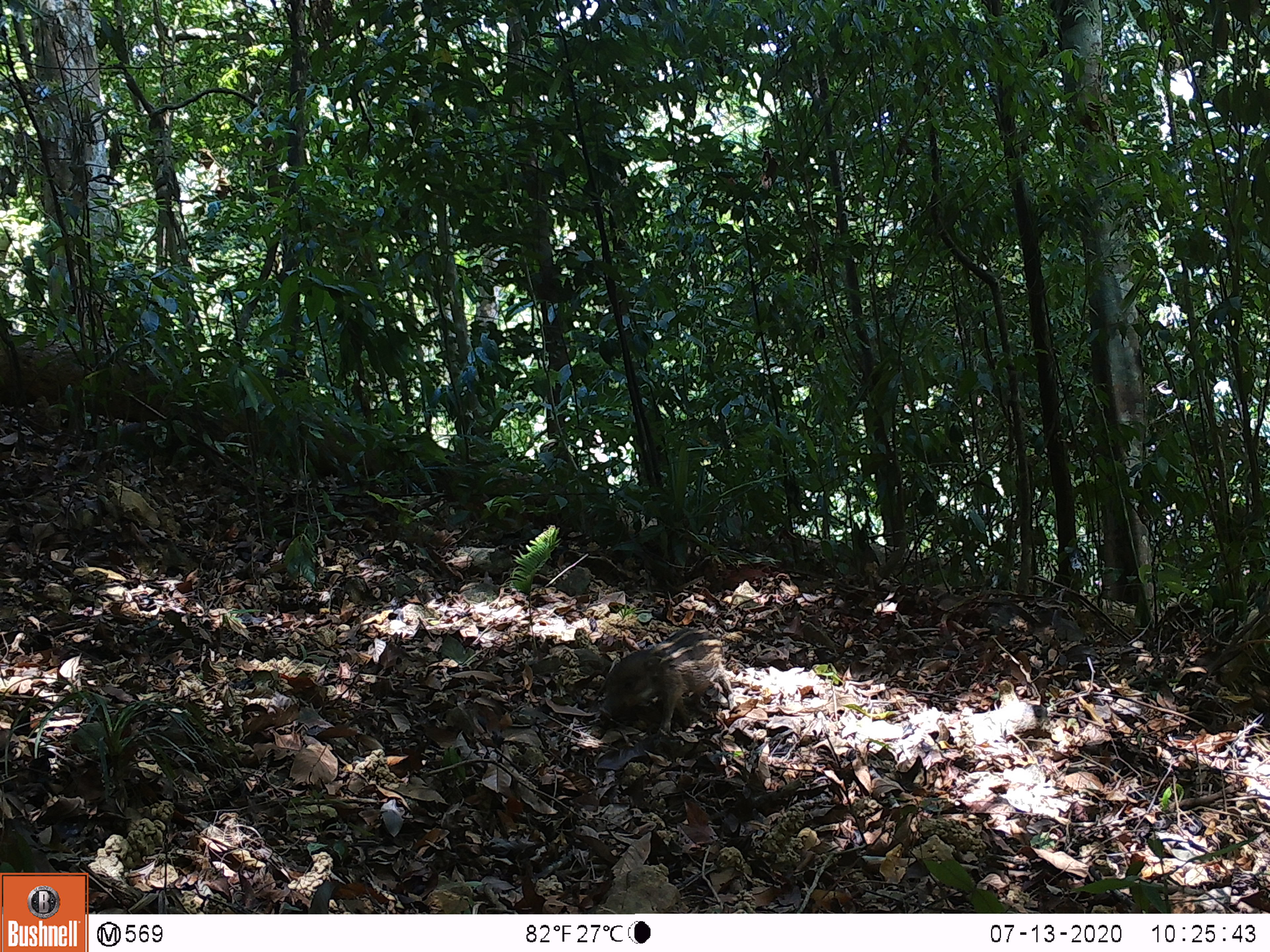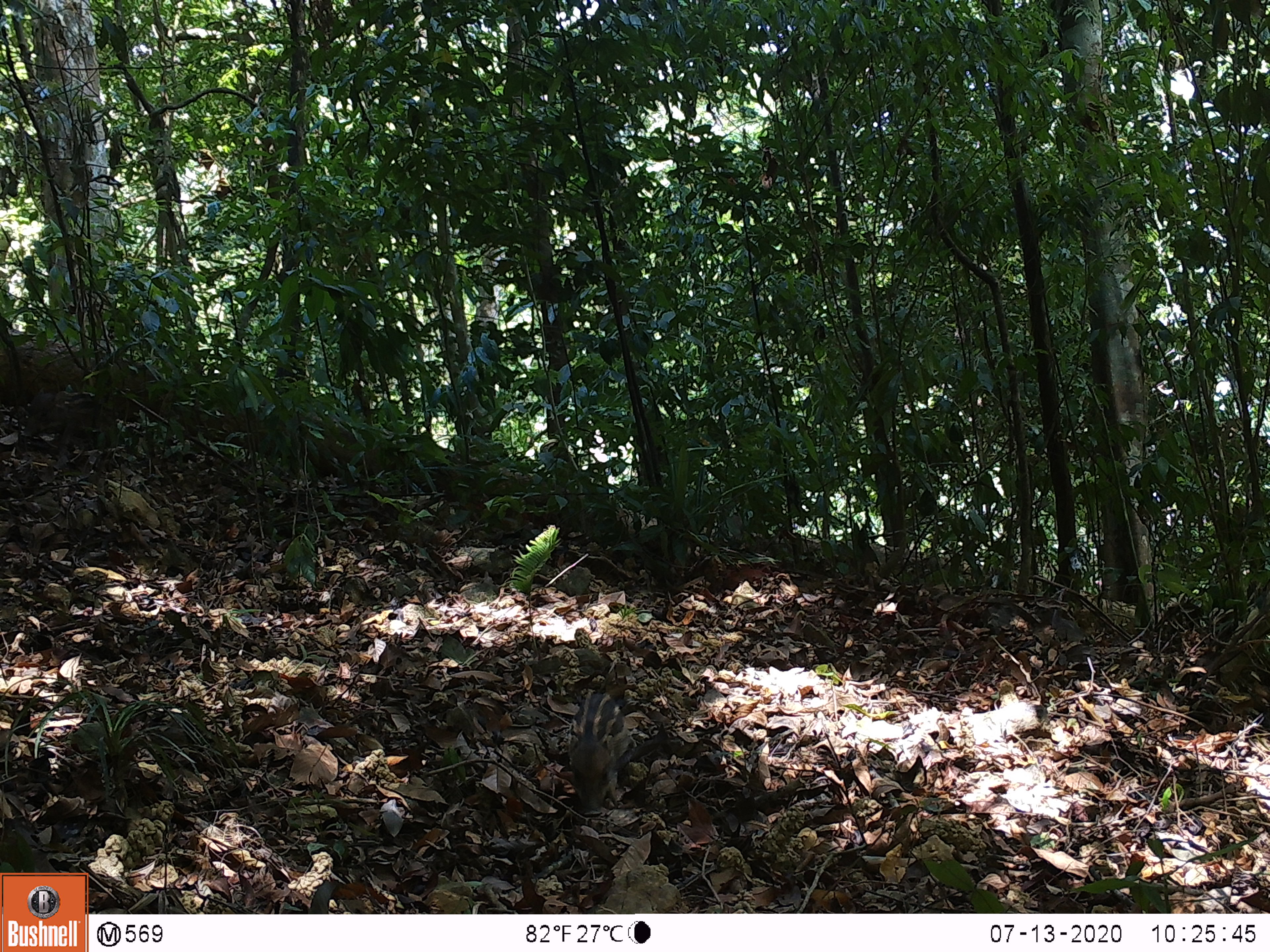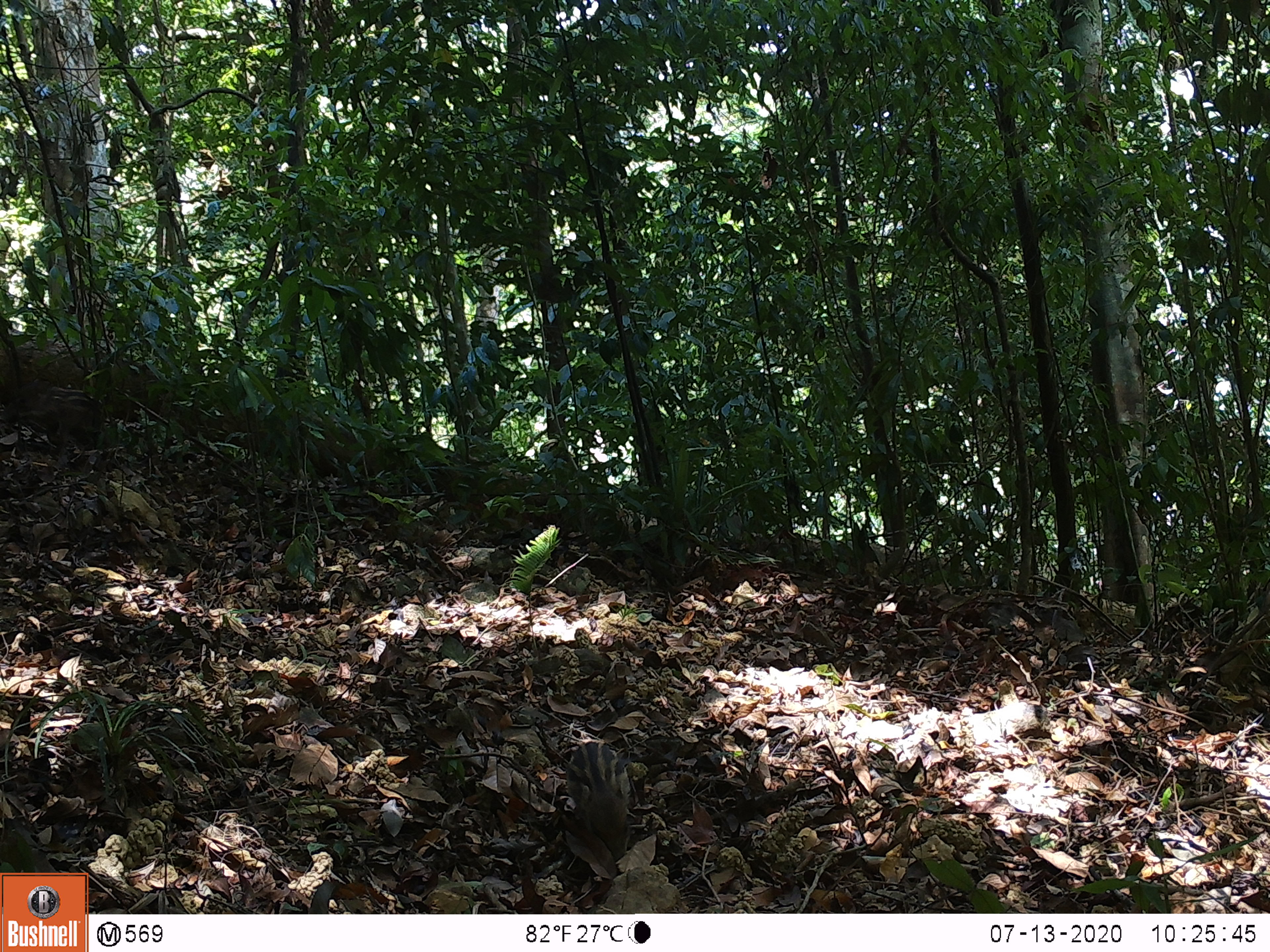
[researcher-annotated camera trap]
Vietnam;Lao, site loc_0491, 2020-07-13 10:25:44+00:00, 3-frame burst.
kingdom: Animalia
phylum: Chordata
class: Mammalia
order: Artiodactyla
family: Suidae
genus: Sus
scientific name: Sus scrofa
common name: eurasian wild pig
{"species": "eurasian wild pig (Sus scrofa)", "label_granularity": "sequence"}